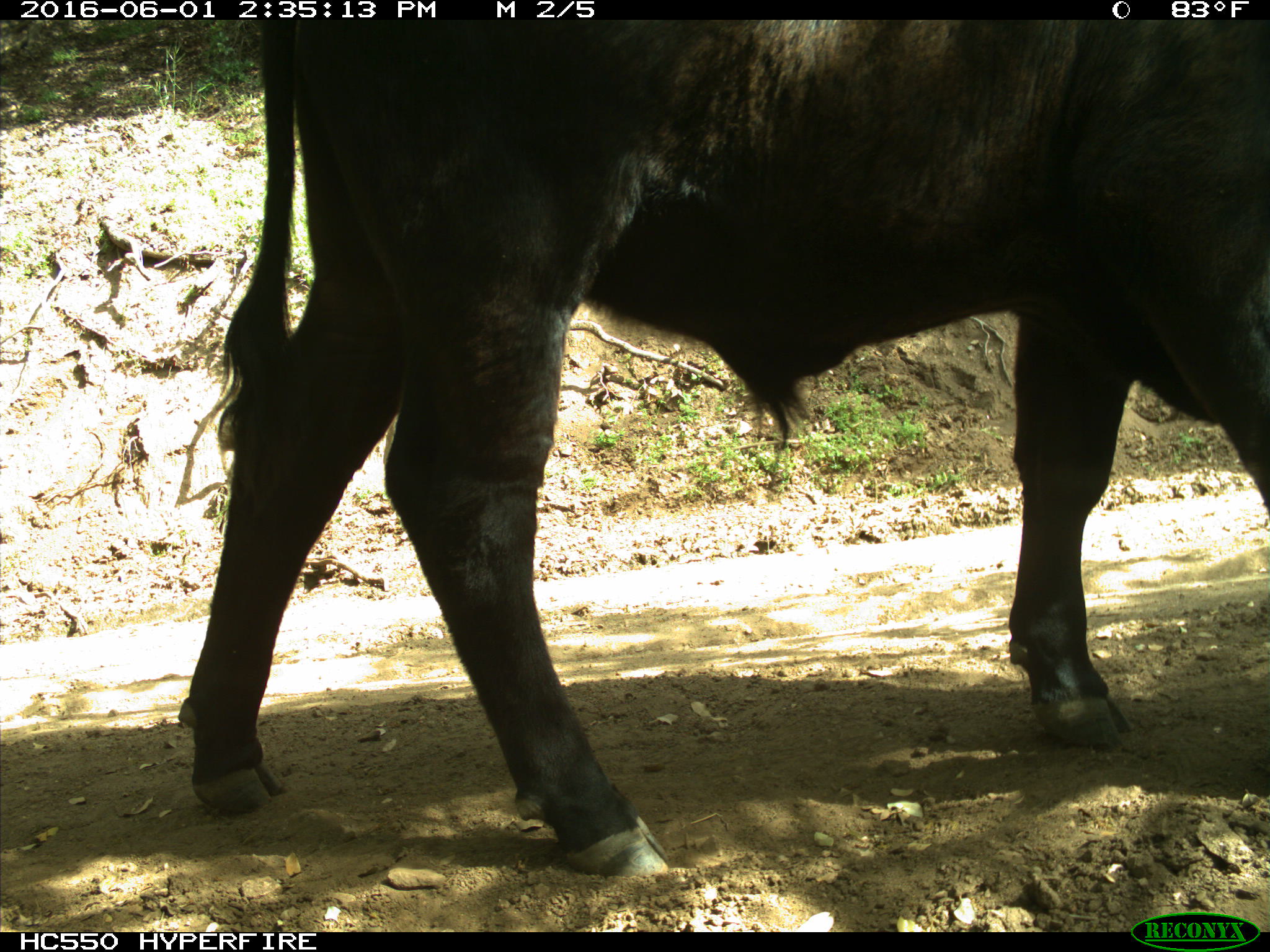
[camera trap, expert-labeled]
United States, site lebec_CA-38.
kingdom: Animalia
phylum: Chordata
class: Mammalia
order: Artiodactyla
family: Bovidae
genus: Bos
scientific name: Bos taurus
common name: domestic cow